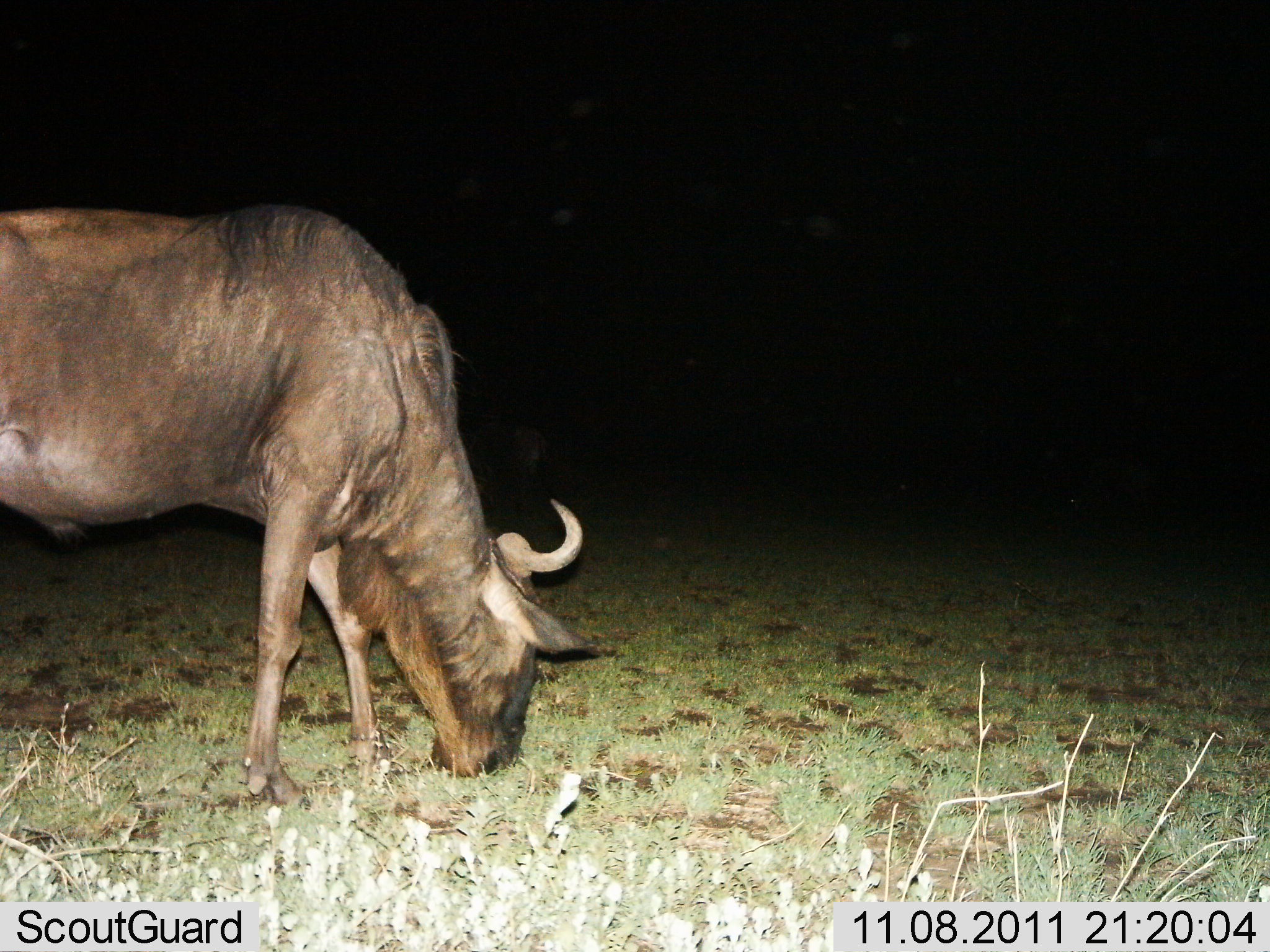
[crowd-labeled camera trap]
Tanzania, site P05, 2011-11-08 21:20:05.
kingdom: Animalia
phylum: Chordata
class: Mammalia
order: Artiodactyla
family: Bovidae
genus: Connochaetes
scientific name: Connochaetes taurinus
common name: blue wildebeest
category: wildebeest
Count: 1.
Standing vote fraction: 11%.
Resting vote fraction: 0%.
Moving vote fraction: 0%.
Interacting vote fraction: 0%.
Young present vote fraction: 0%.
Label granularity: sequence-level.